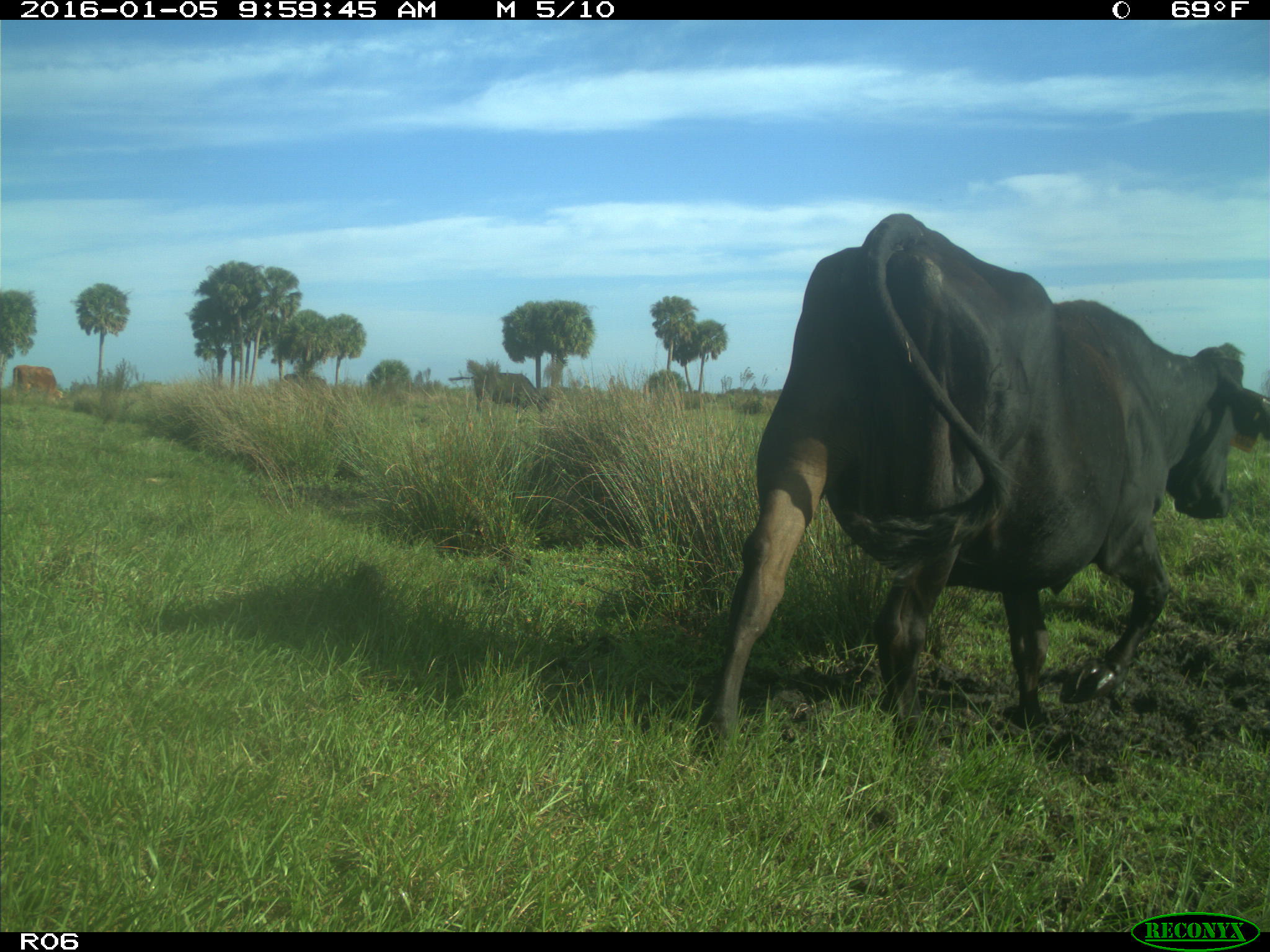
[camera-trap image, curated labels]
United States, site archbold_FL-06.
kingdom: Animalia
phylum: Chordata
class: Mammalia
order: Artiodactyla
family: Bovidae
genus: Bos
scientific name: Bos taurus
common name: domestic cow